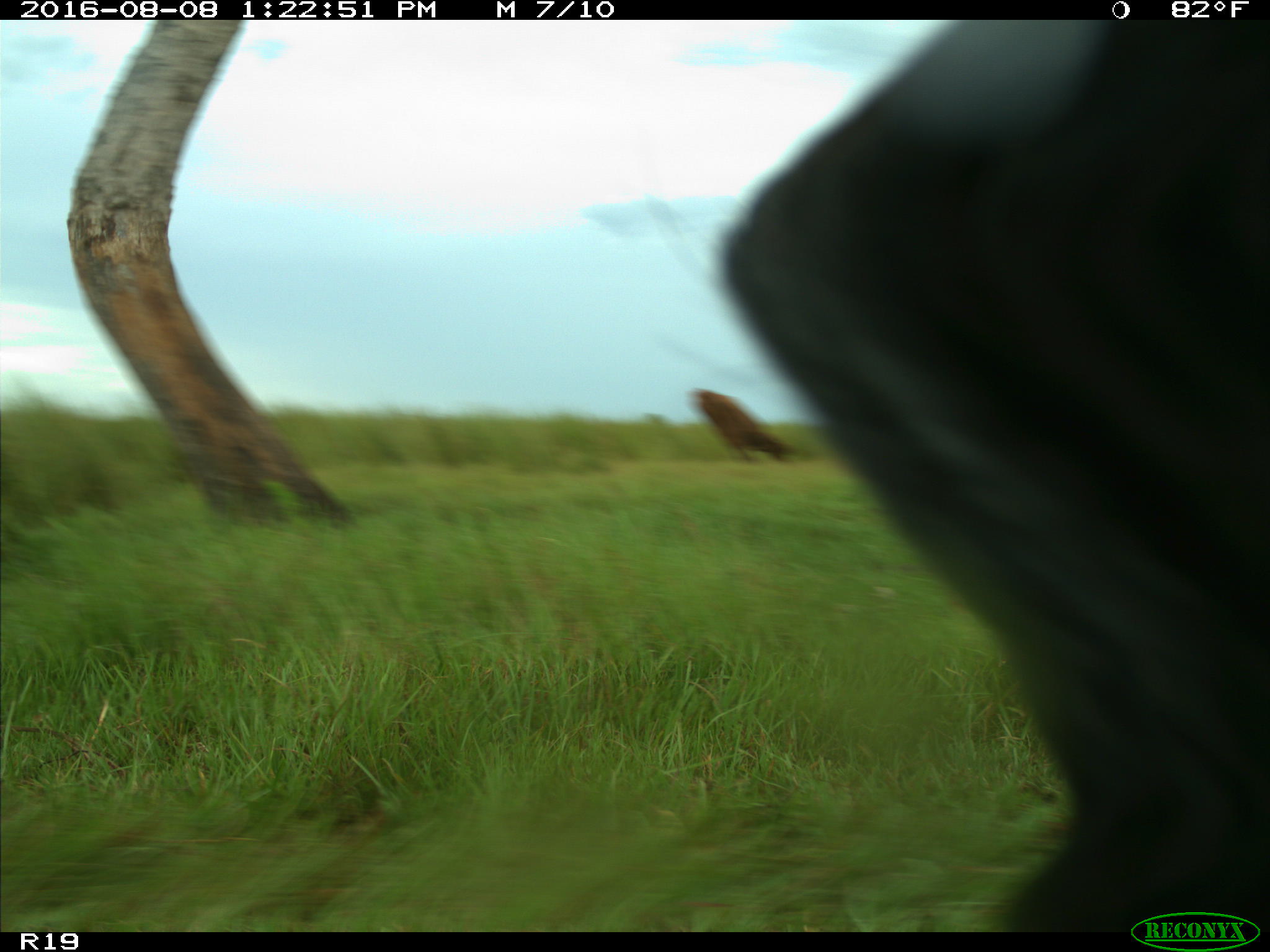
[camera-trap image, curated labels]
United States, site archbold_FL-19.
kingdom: Animalia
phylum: Chordata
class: Mammalia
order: Artiodactyla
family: Bovidae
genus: Bos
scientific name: Bos taurus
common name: domestic cow